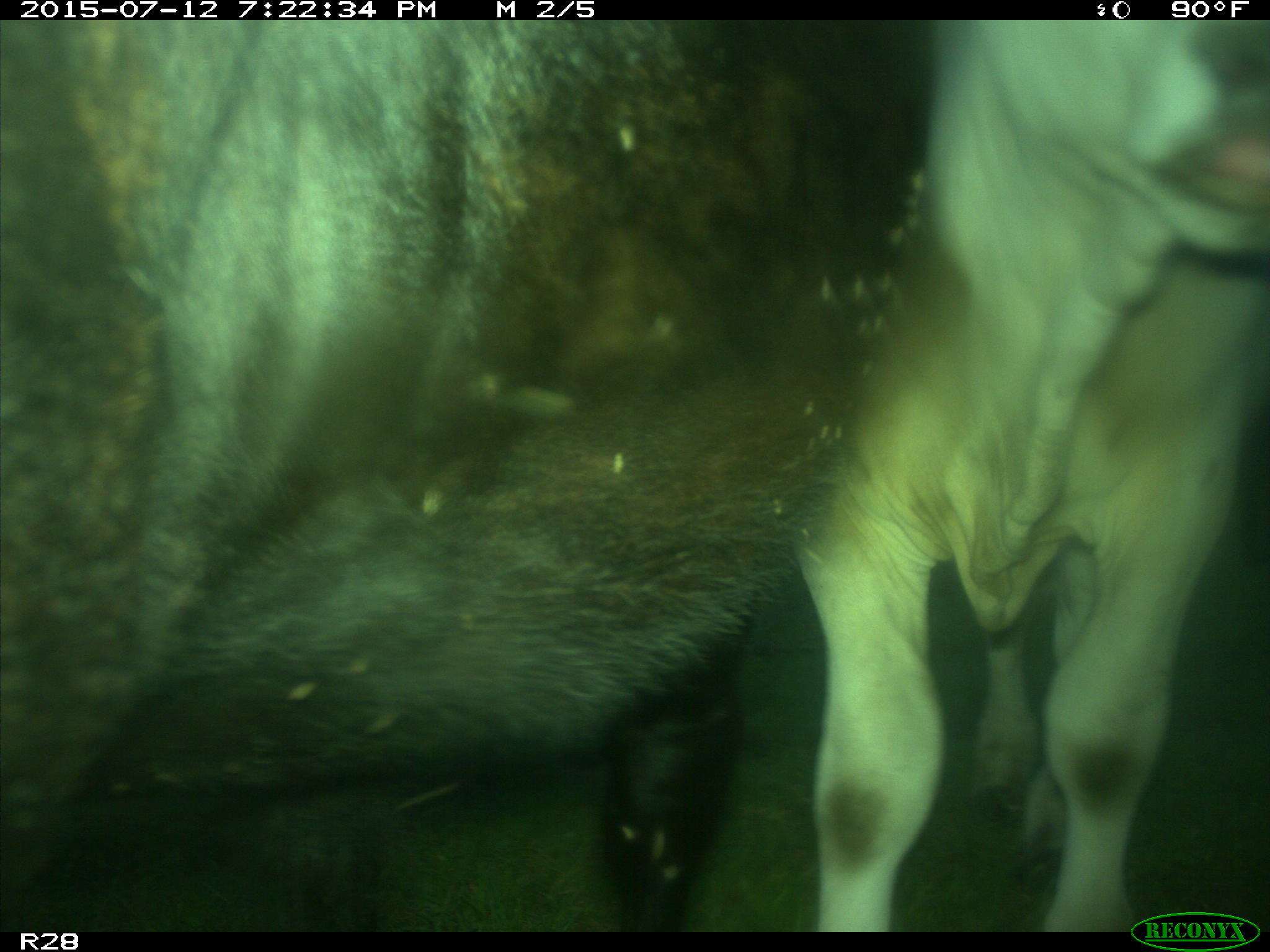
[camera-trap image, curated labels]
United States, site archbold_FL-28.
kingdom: Animalia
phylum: Chordata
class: Mammalia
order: Artiodactyla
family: Bovidae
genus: Bos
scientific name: Bos taurus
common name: domestic cow